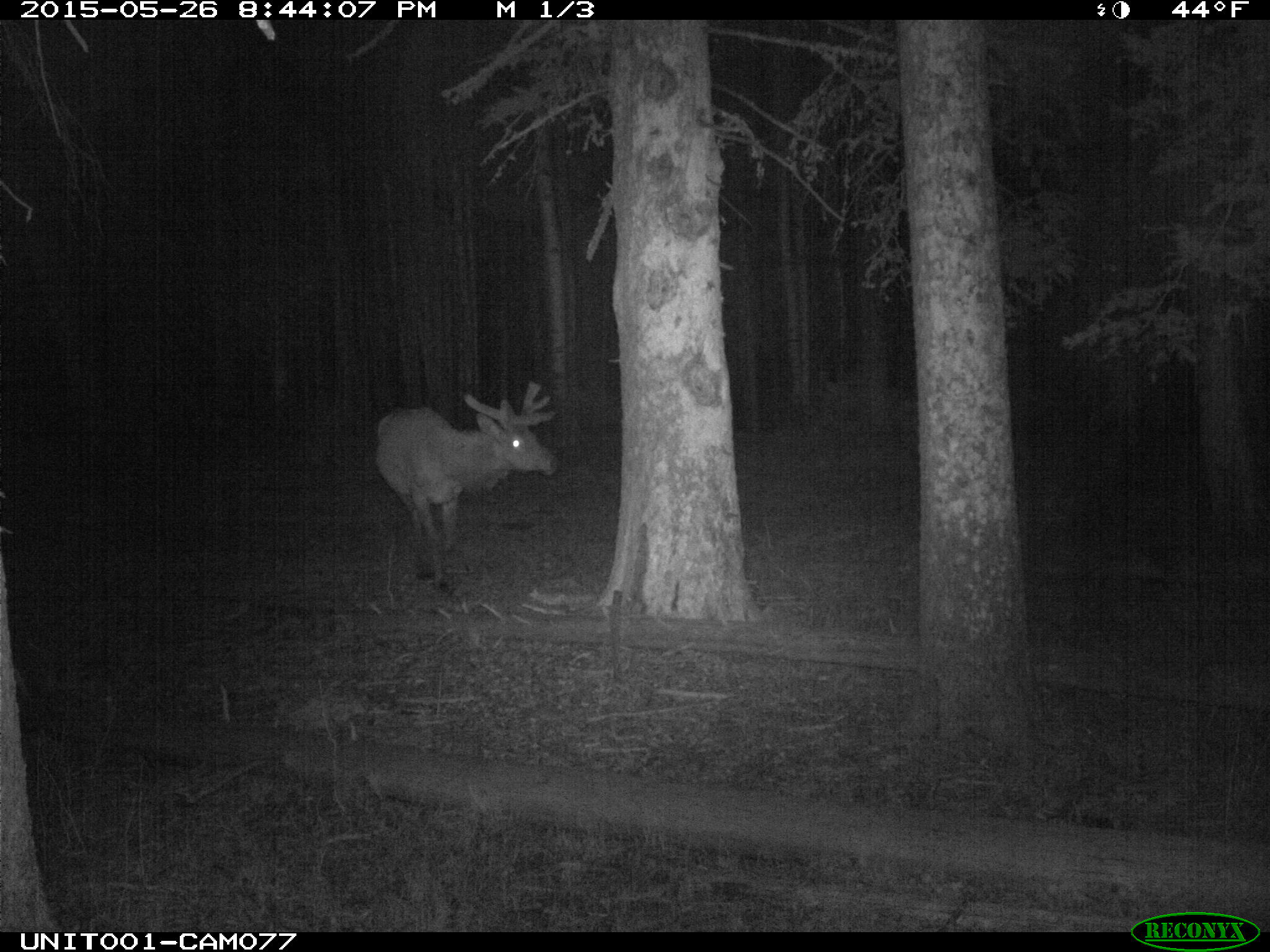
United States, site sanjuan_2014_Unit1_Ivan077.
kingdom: Animalia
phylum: Chordata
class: Mammalia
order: Artiodactyla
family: Cervidae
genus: Cervus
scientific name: Cervus elaphus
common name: red deer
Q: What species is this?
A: Cervus elaphus (red deer).